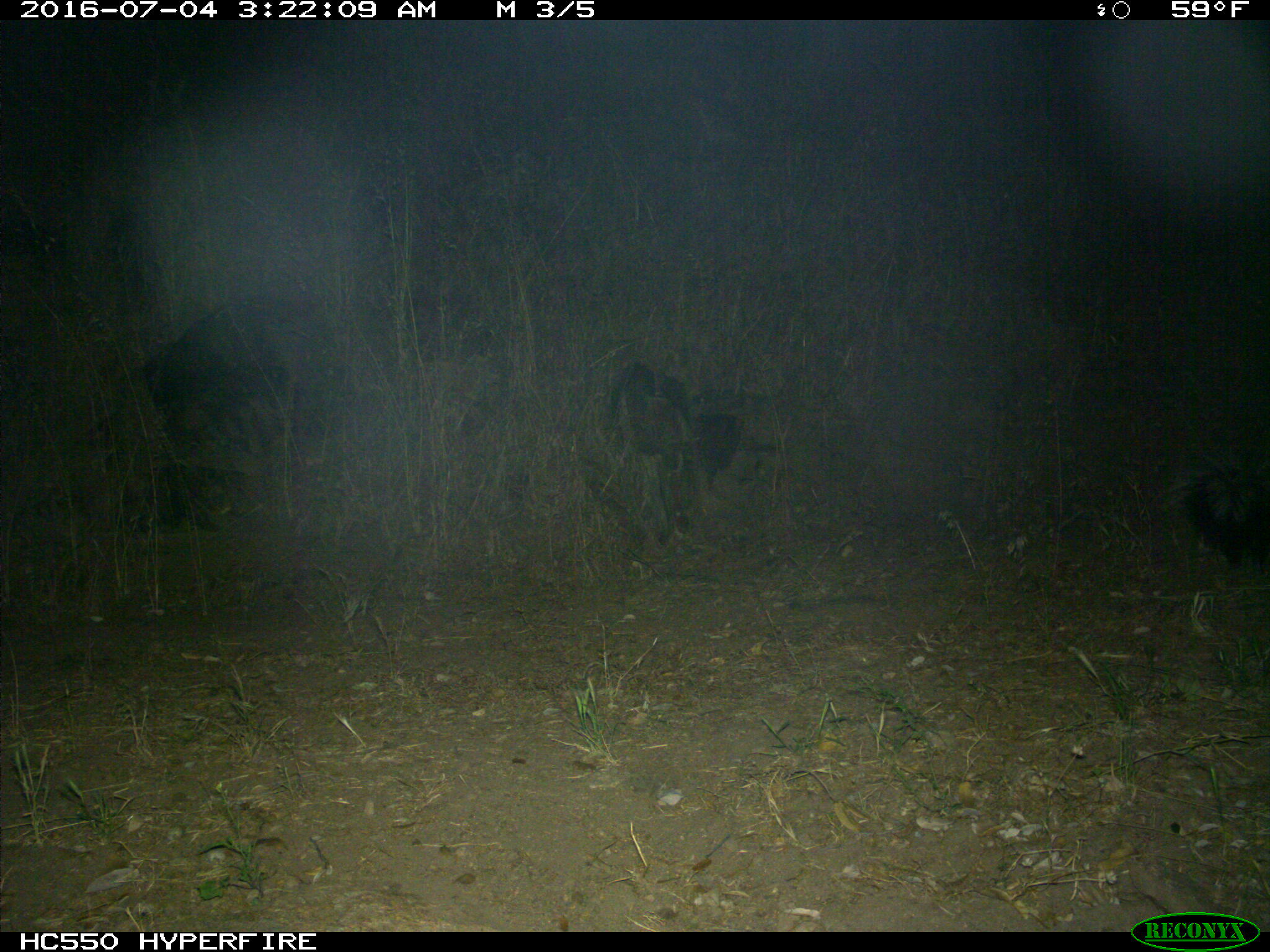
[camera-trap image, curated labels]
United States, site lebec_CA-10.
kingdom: Animalia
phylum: Chordata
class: Mammalia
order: Carnivora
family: Mephitidae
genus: Mephitis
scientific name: Mephitis mephitis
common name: striped skunk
Mephitis mephitis (striped skunk).